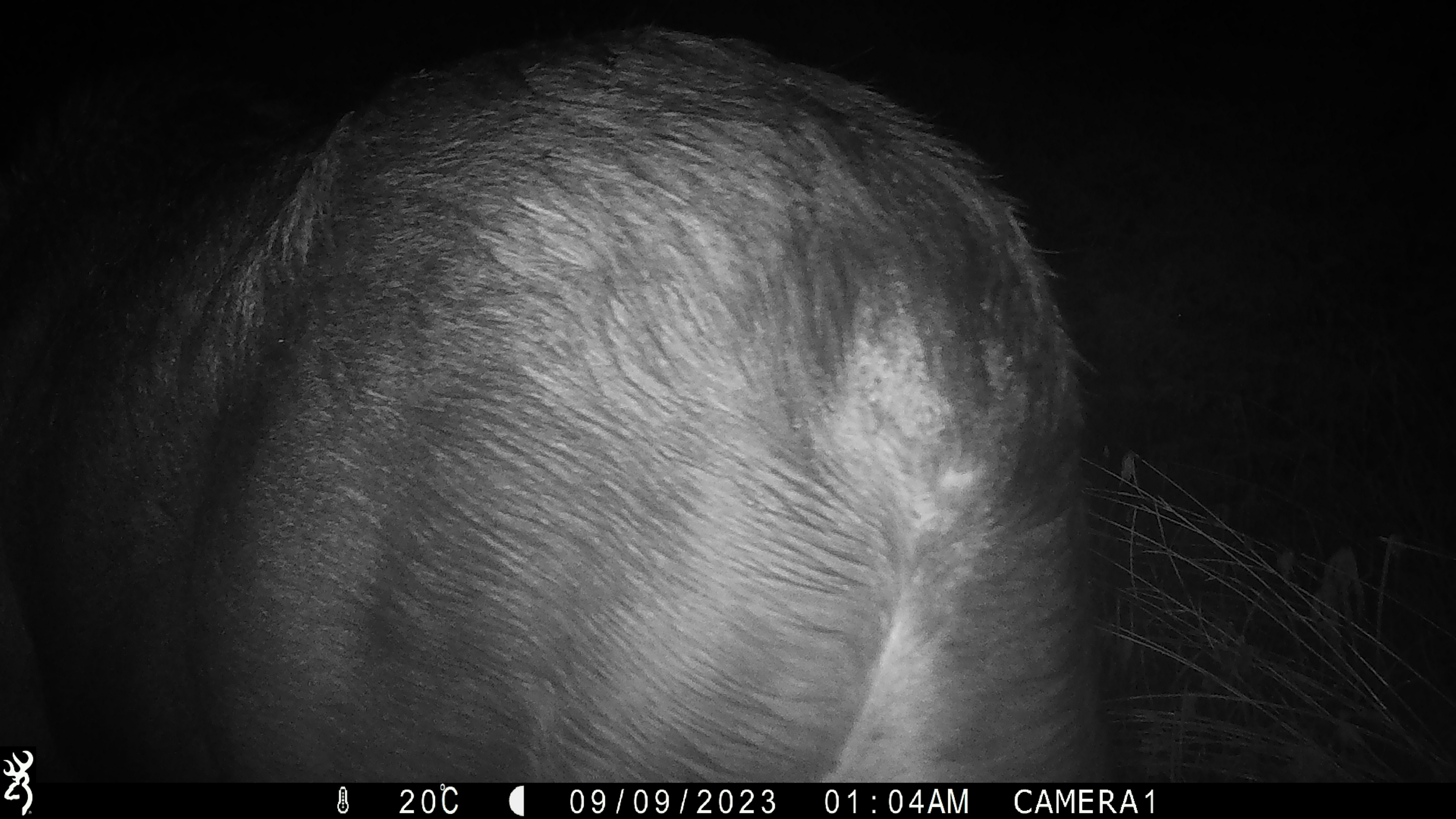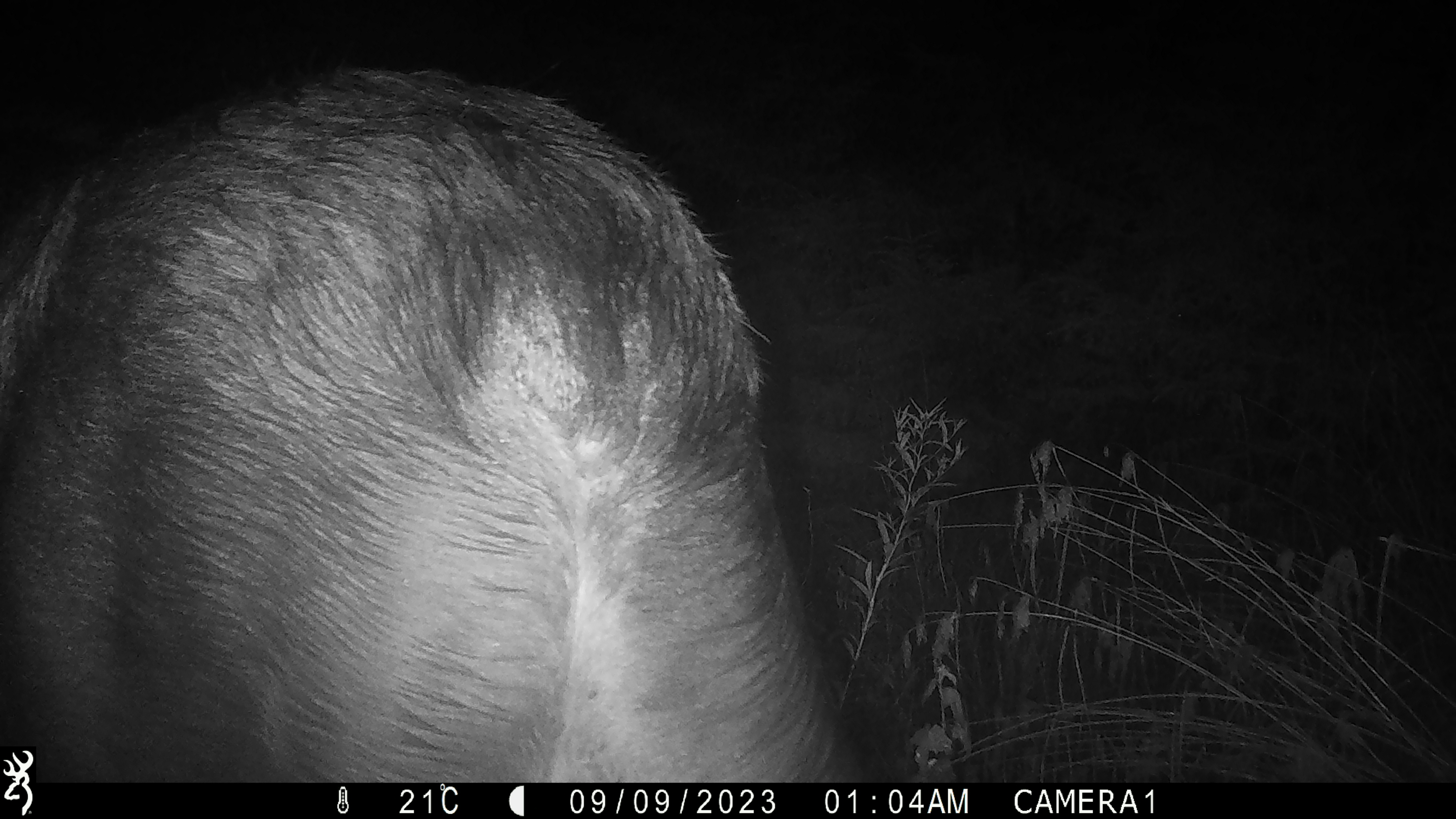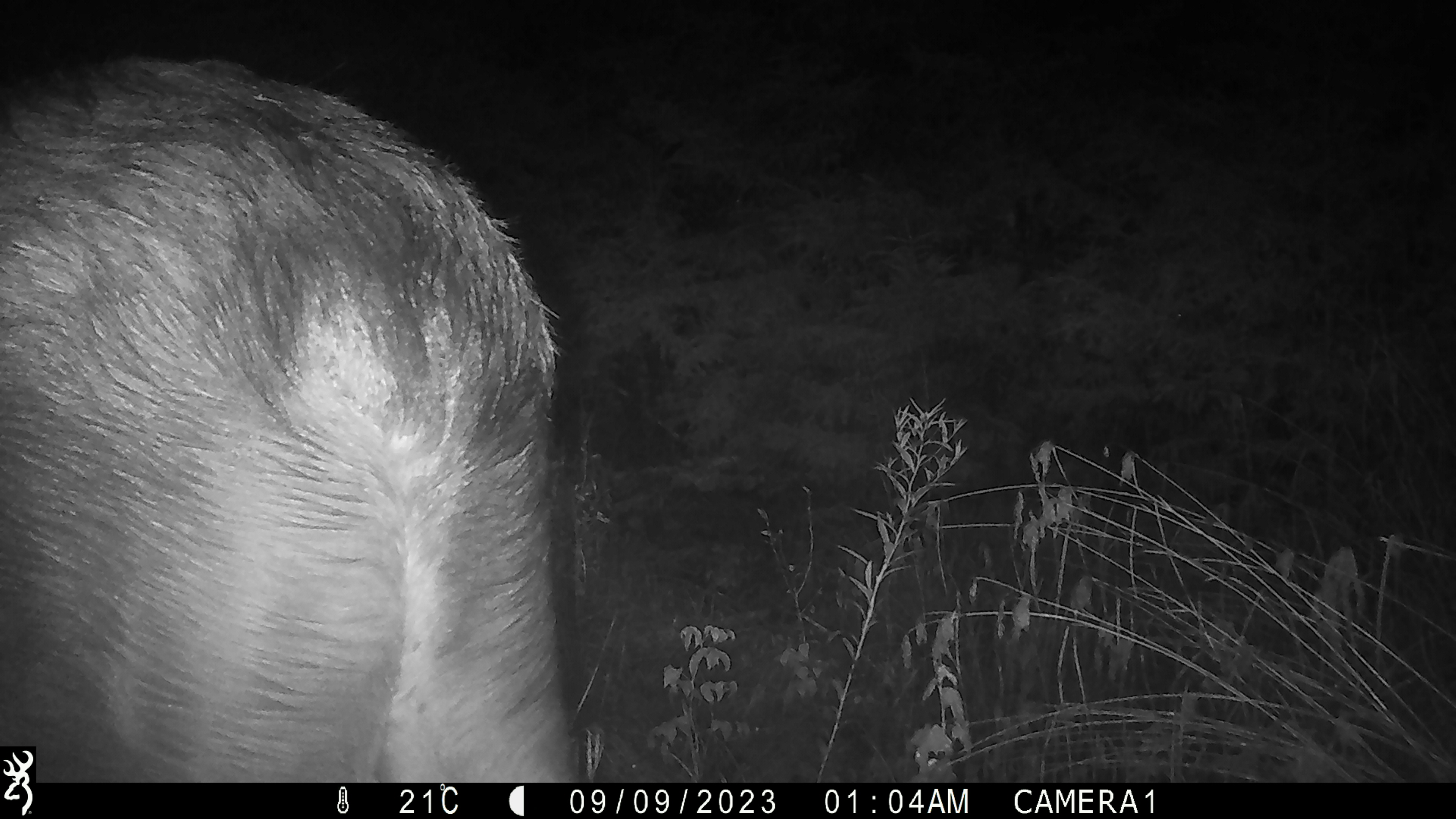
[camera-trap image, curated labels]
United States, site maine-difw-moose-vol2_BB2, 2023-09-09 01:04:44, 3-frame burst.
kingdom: Animalia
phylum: Chordata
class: Mammalia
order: Artiodactyla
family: Cervidae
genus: Alces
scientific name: Alces alces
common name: moose